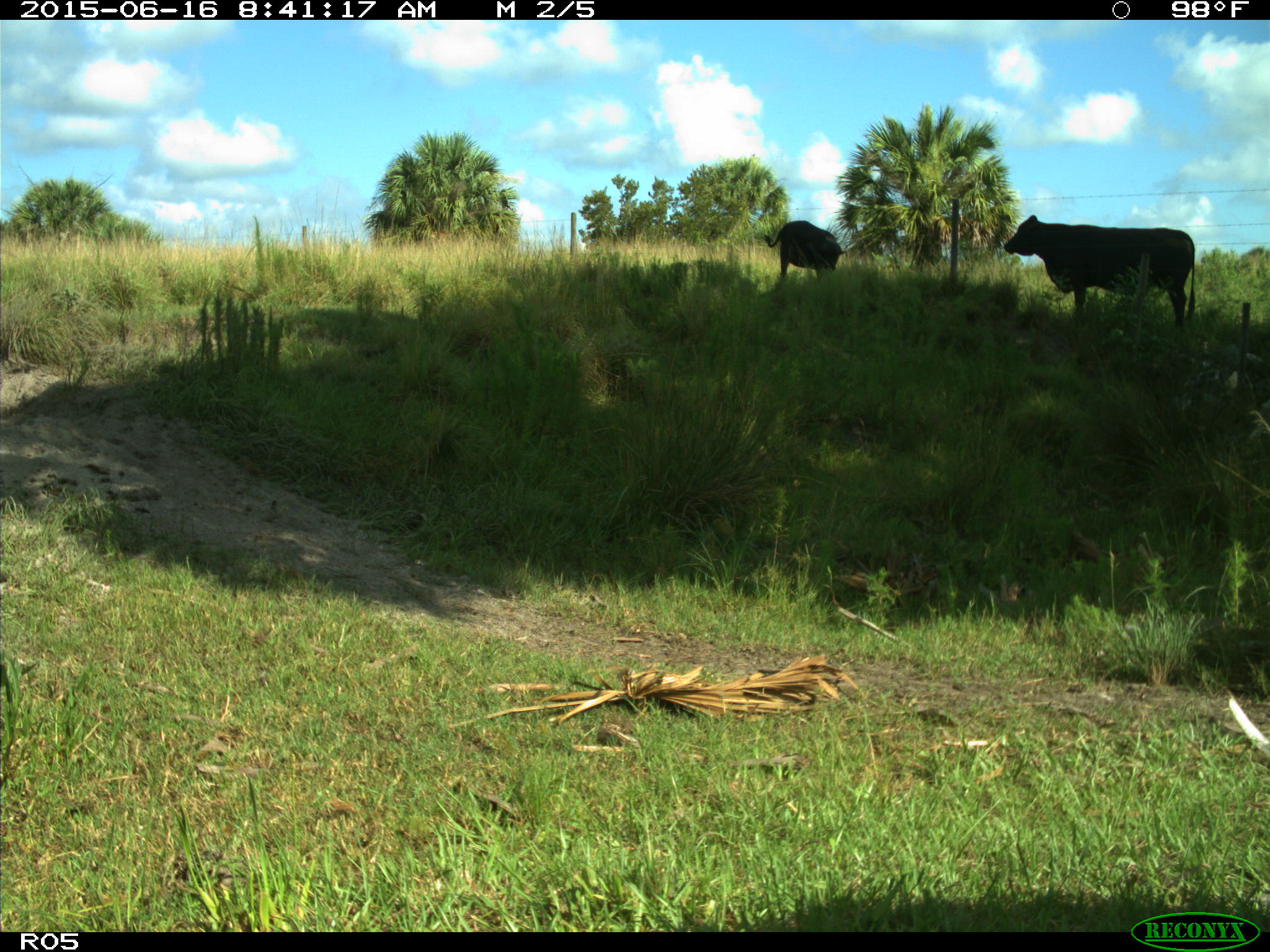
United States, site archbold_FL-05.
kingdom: Animalia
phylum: Chordata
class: Mammalia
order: Artiodactyla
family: Bovidae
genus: Bos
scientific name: Bos taurus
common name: domestic cow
Bos taurus (domestic cow).